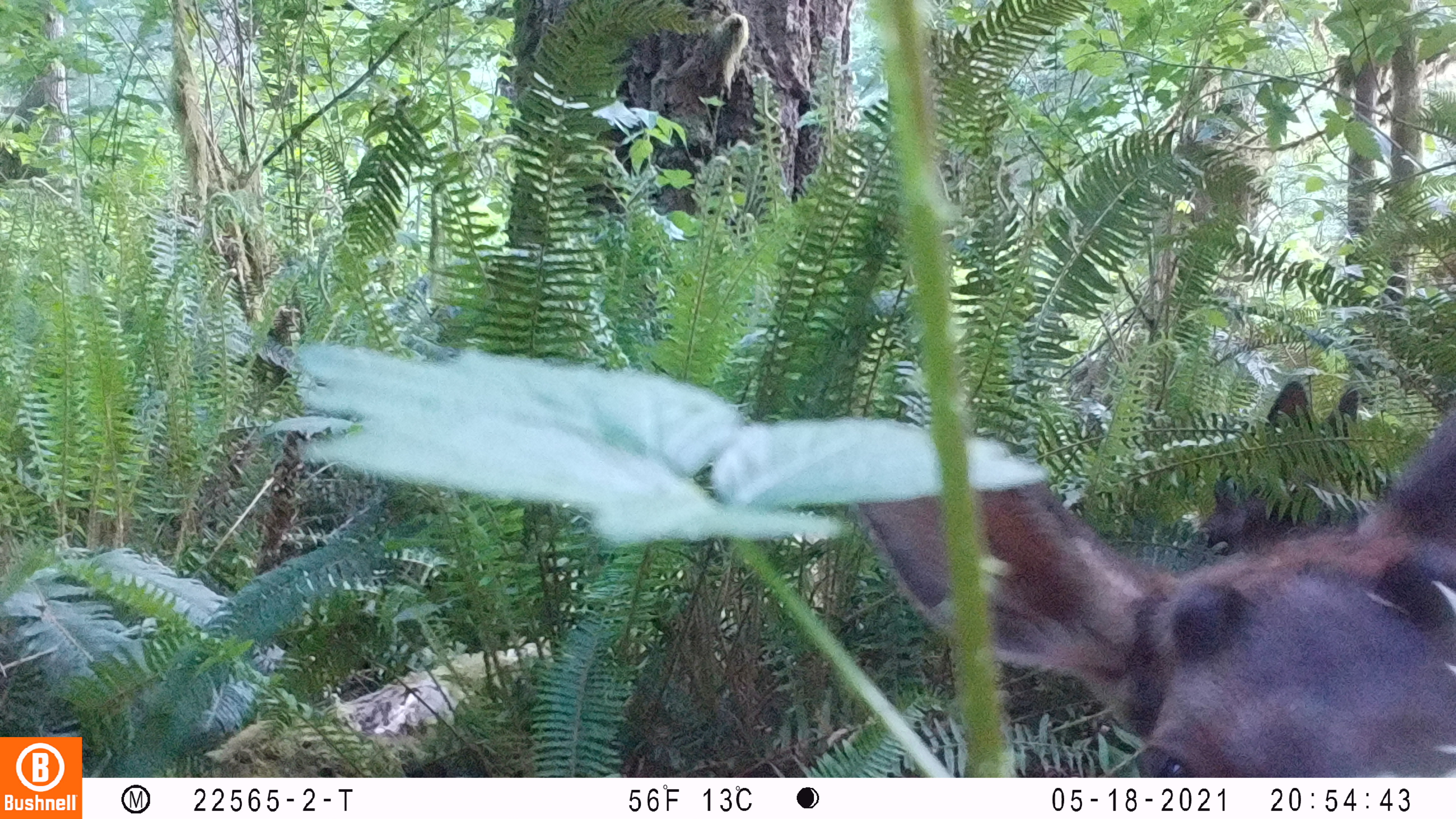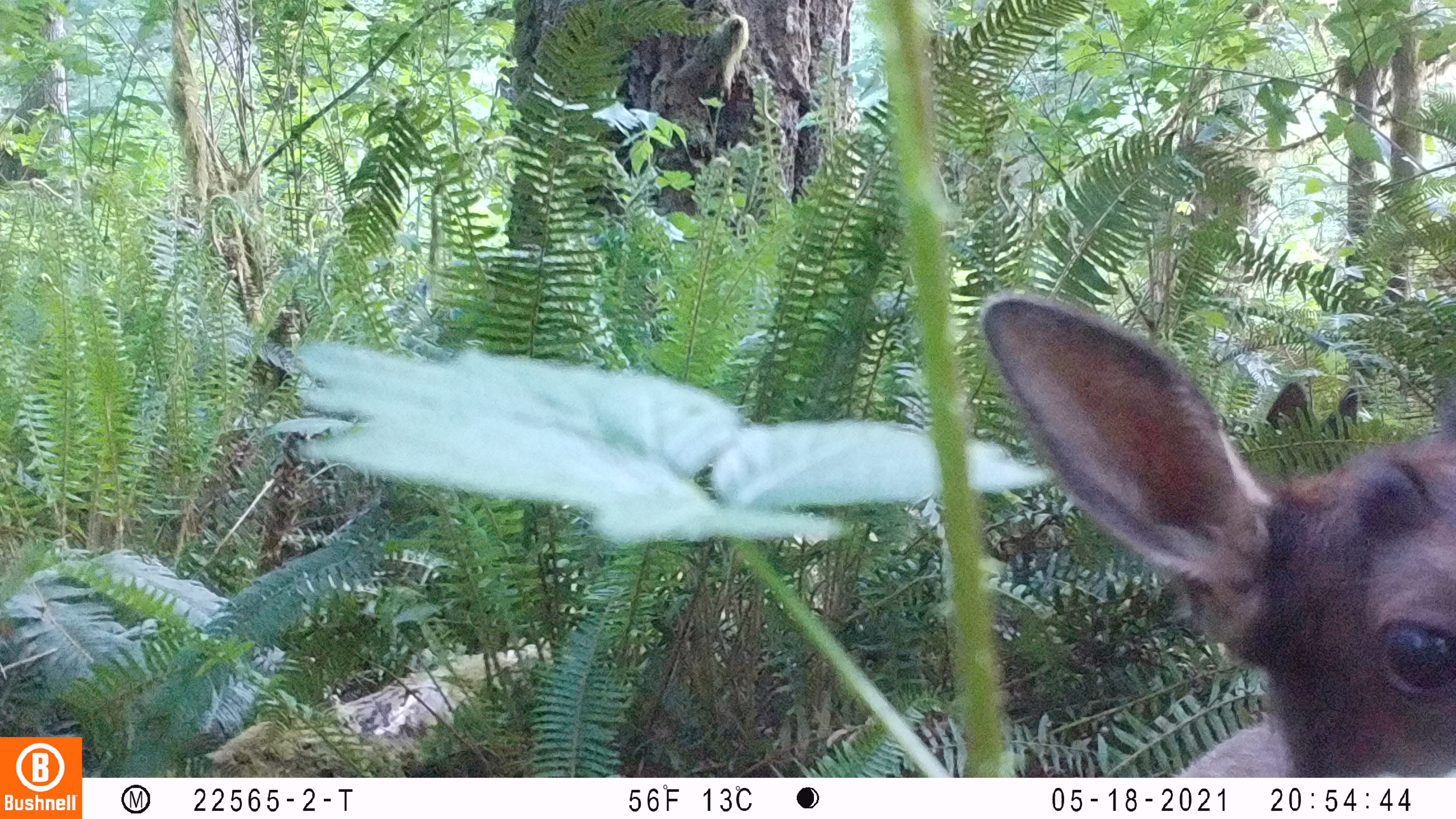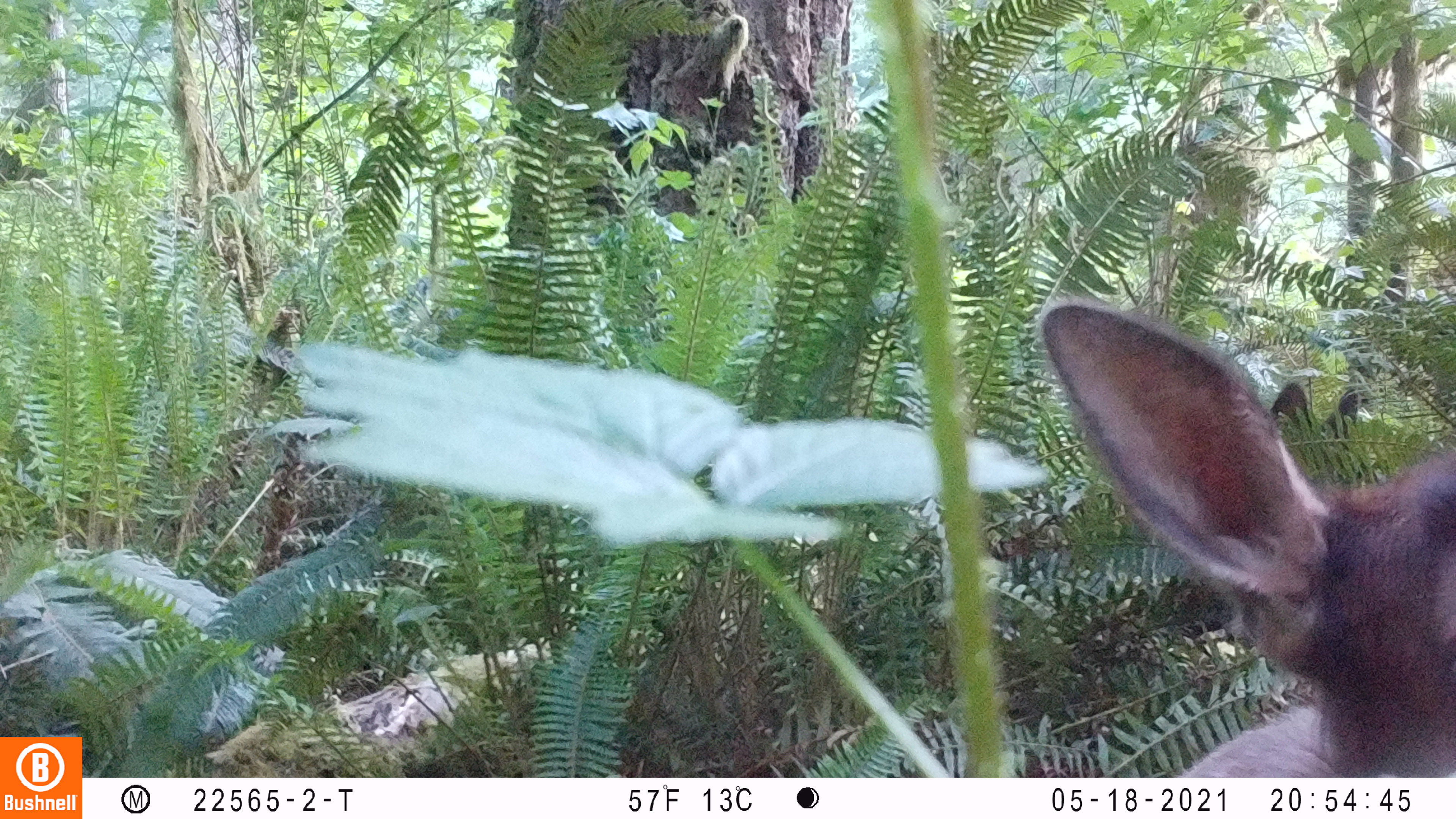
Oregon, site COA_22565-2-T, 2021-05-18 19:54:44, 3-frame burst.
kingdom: Animalia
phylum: Chordata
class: Mammalia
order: Artiodactyla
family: Cervidae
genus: Cervus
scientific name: Cervus canadensis roosevelti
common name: roosevelt elk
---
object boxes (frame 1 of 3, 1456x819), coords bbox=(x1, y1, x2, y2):
roosevelt elk: bbox=(1000, 398, 1451, 773)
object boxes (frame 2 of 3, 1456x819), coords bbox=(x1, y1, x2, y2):
roosevelt elk: bbox=(964, 283, 1450, 773)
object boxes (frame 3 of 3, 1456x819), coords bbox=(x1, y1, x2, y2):
roosevelt elk: bbox=(1020, 286, 1450, 769)